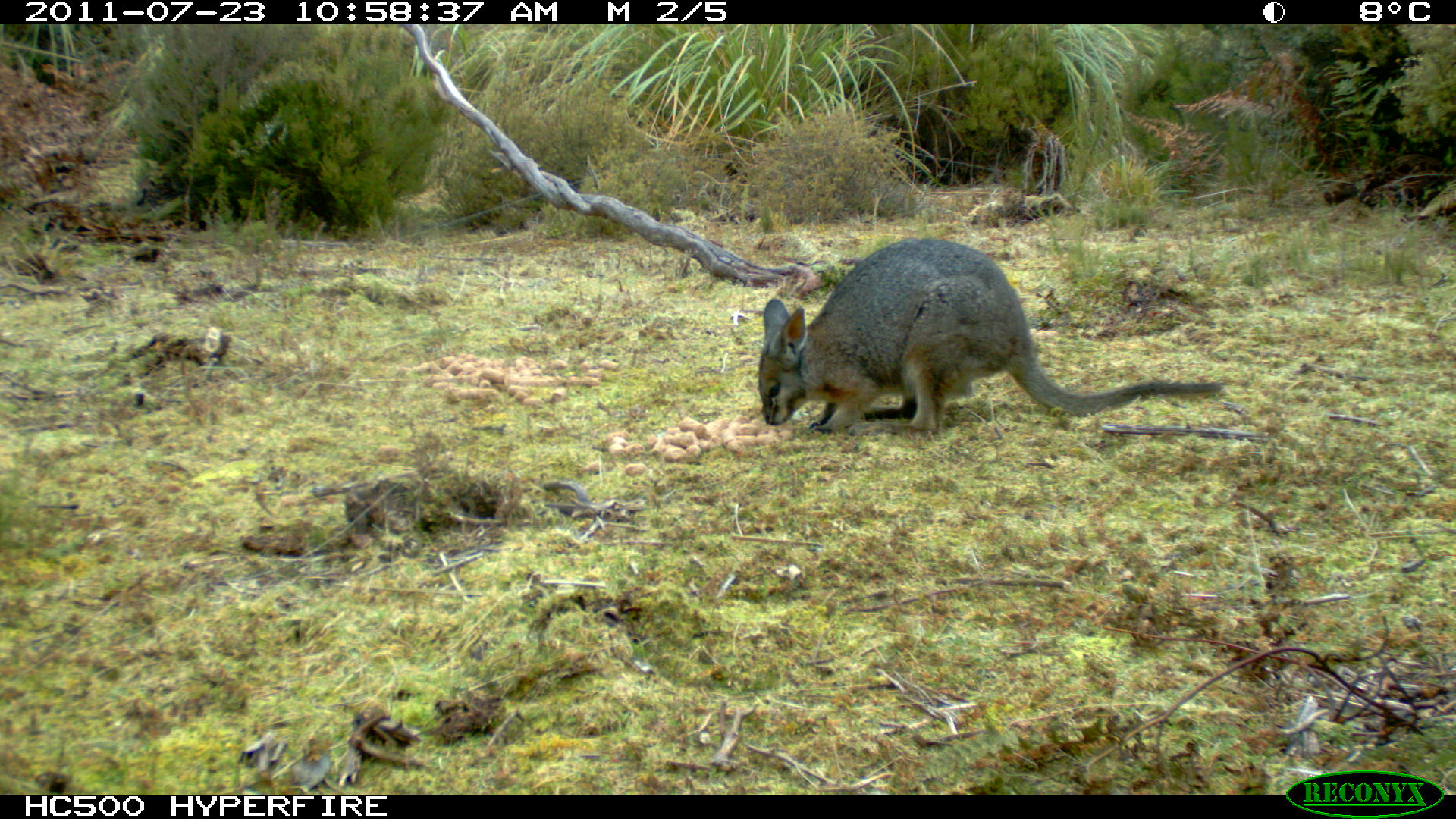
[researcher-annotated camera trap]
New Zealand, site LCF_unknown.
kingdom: Animalia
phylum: Chordata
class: Mammalia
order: Diprotodontia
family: Macropodidae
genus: Notamacropus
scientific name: Notamacropus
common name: wallaby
Wallaby (Notamacropus).